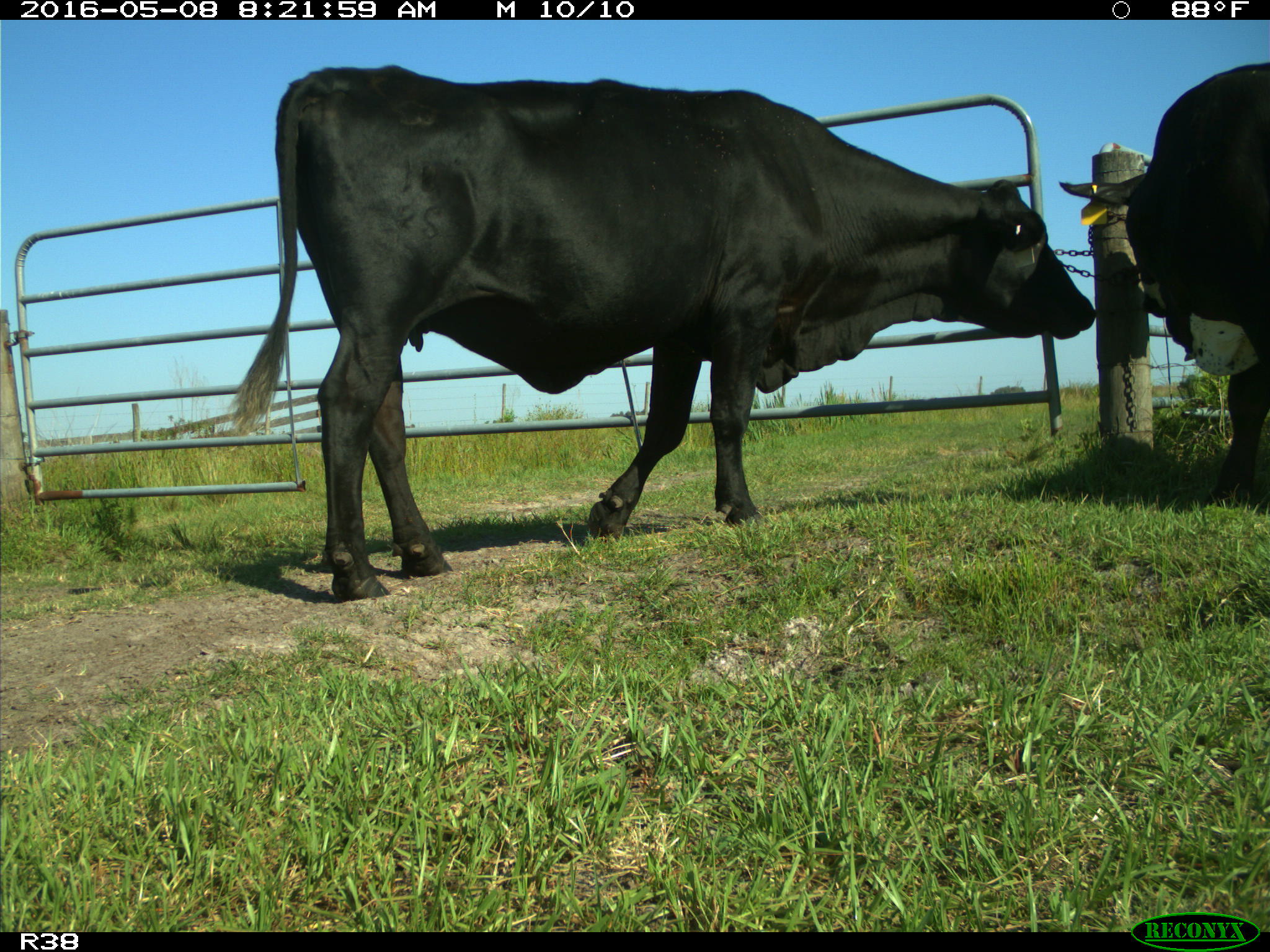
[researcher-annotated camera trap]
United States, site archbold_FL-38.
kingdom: Animalia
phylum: Chordata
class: Mammalia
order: Artiodactyla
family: Bovidae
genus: Bos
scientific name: Bos taurus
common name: domestic cow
Bos taurus (domestic cow).